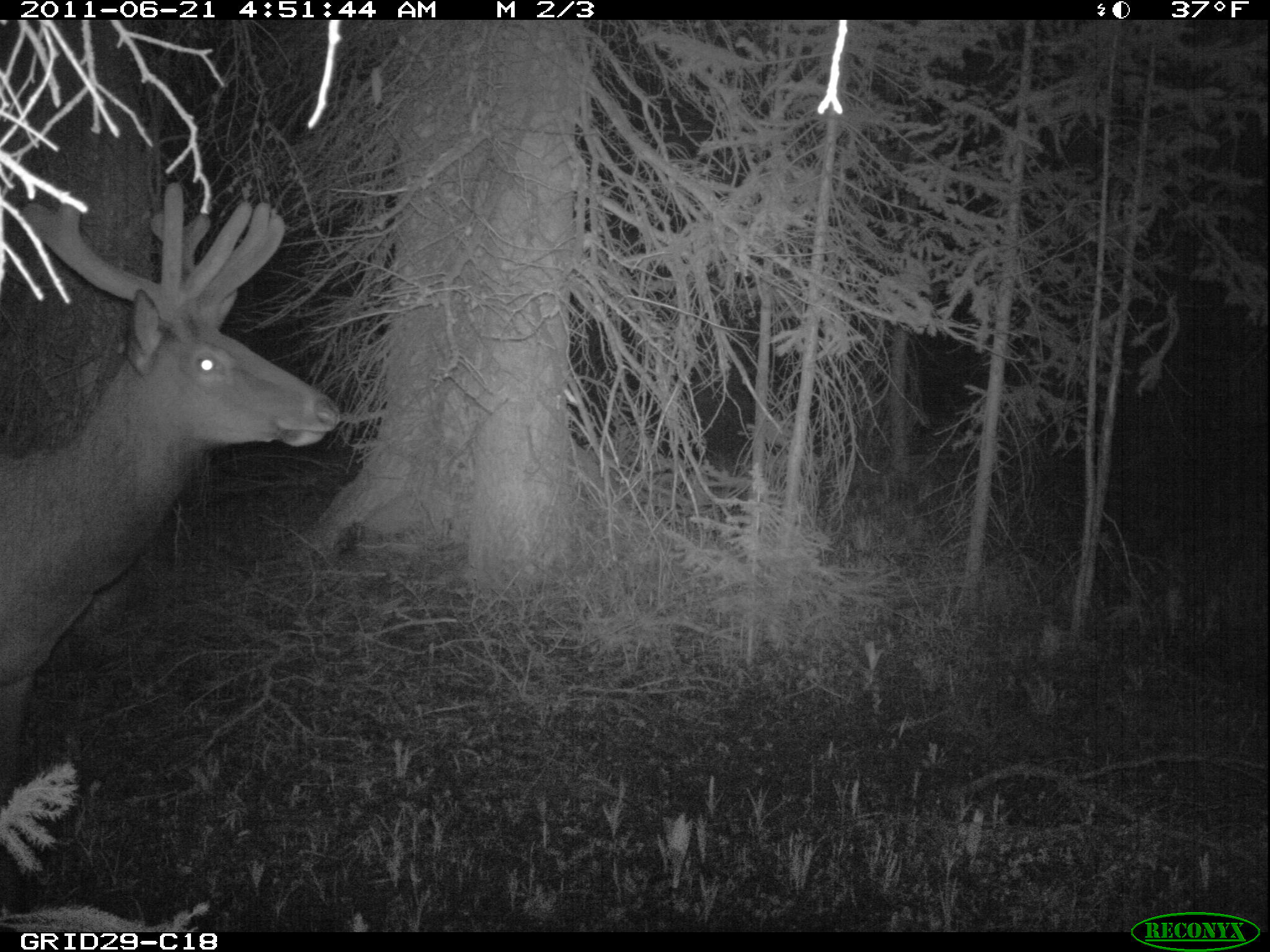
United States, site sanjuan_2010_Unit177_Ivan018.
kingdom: Animalia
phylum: Chordata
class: Mammalia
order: Artiodactyla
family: Cervidae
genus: Cervus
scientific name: Cervus elaphus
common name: red deer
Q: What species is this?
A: Cervus elaphus (red deer).